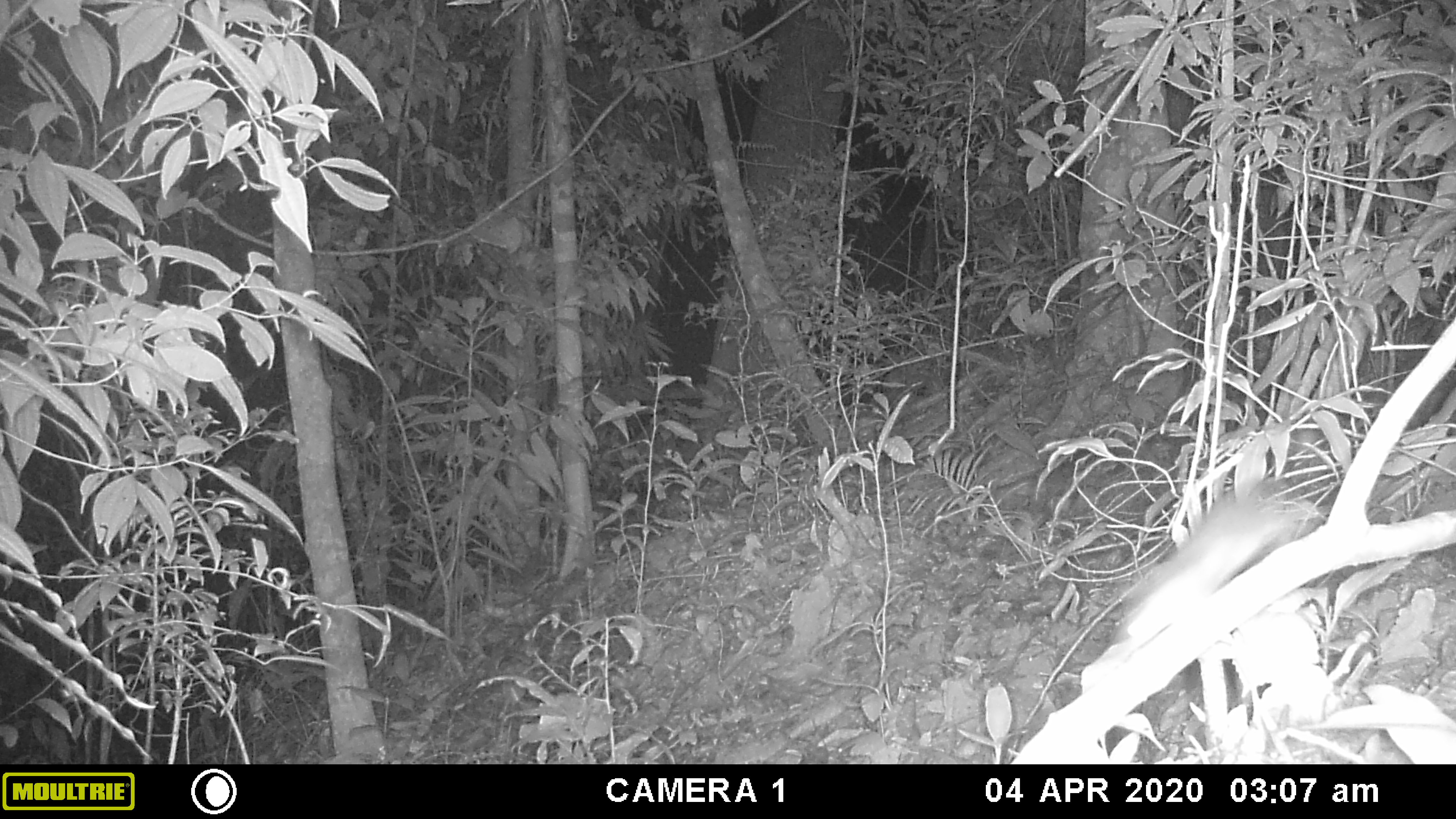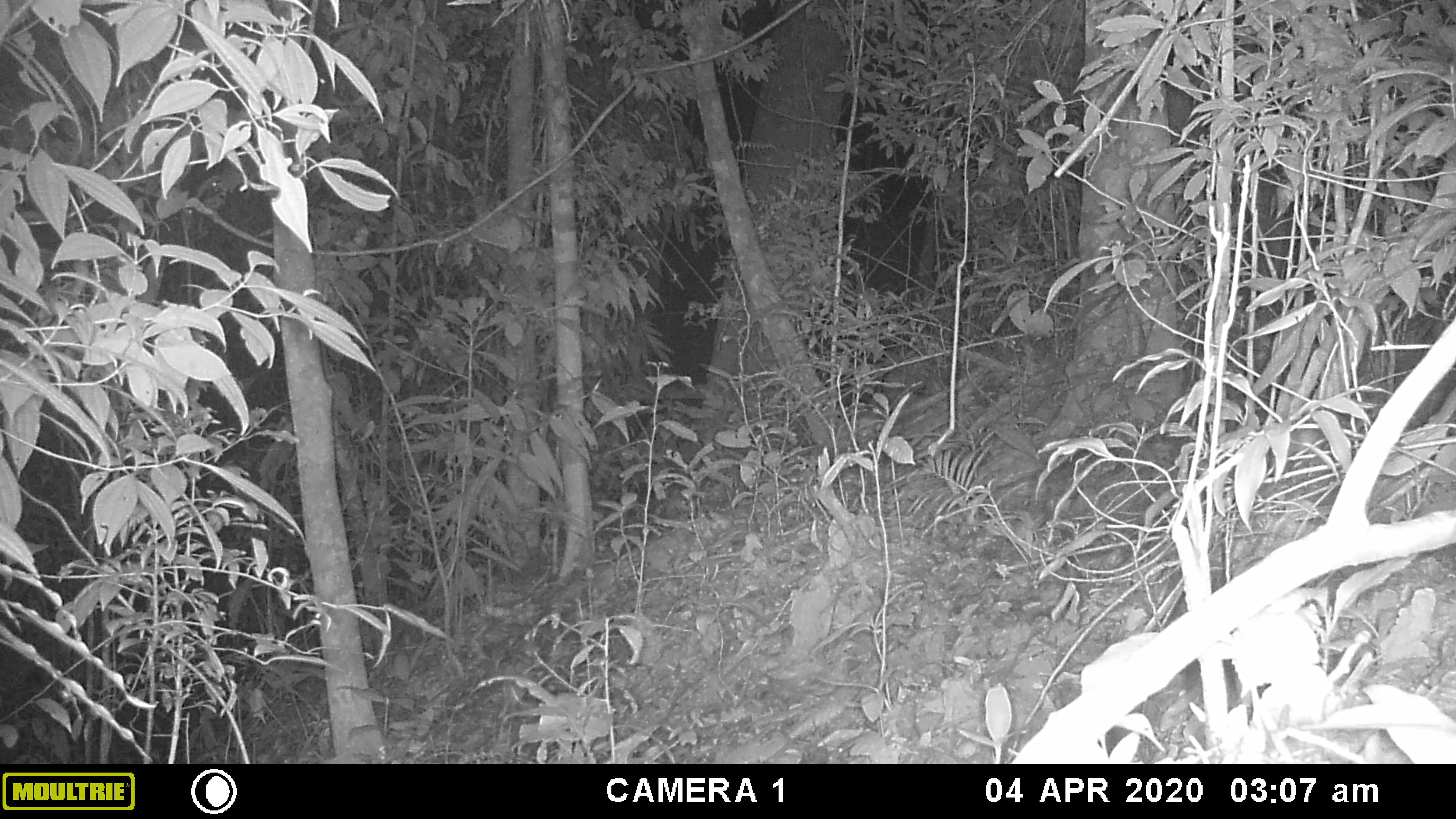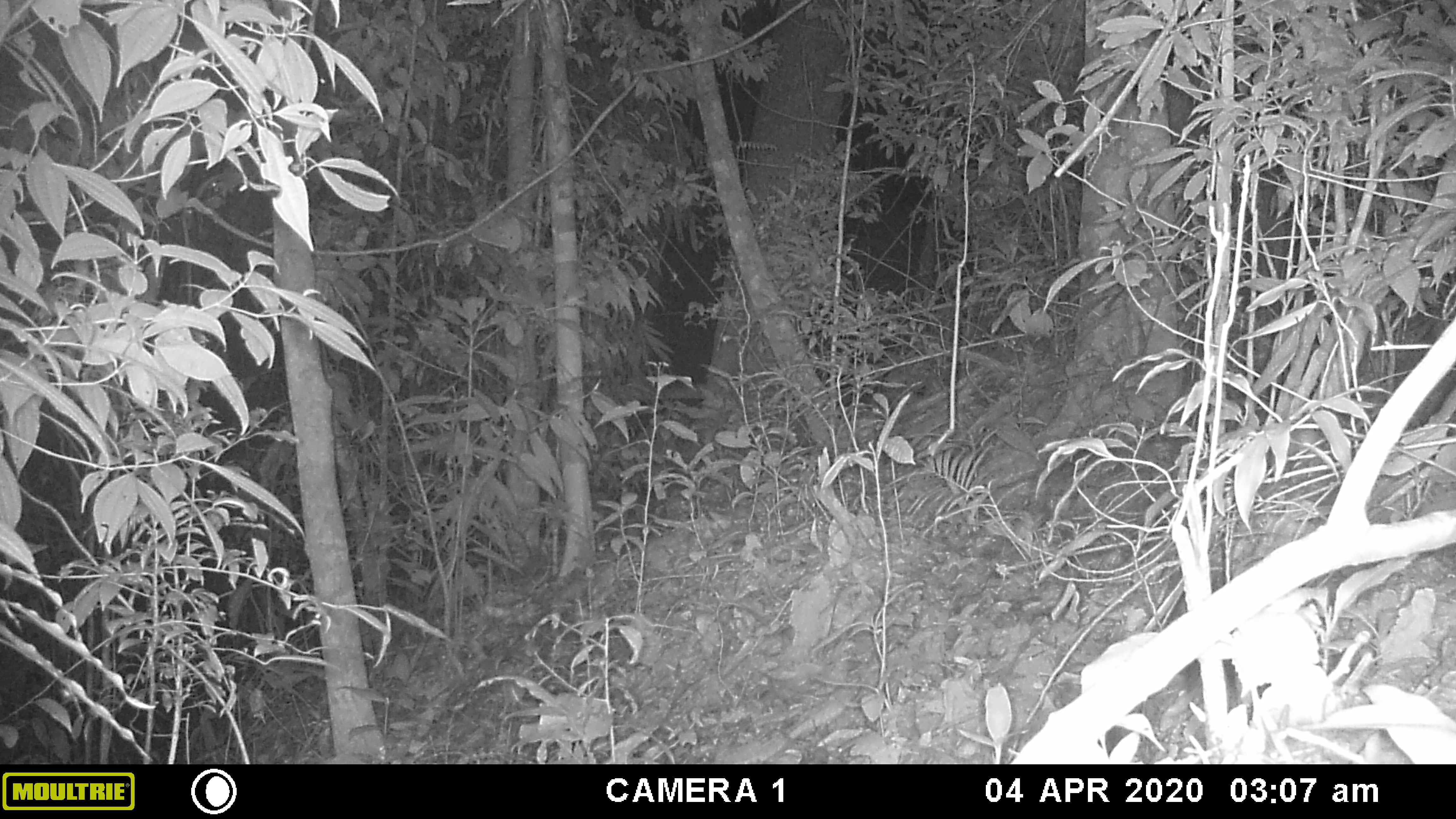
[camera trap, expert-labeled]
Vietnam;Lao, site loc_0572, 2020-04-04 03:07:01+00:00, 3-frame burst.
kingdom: Animalia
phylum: Chordata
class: Mammalia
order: Rodentia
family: Muridae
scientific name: Muridae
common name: old-world mice and rats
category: unidentified murid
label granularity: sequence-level